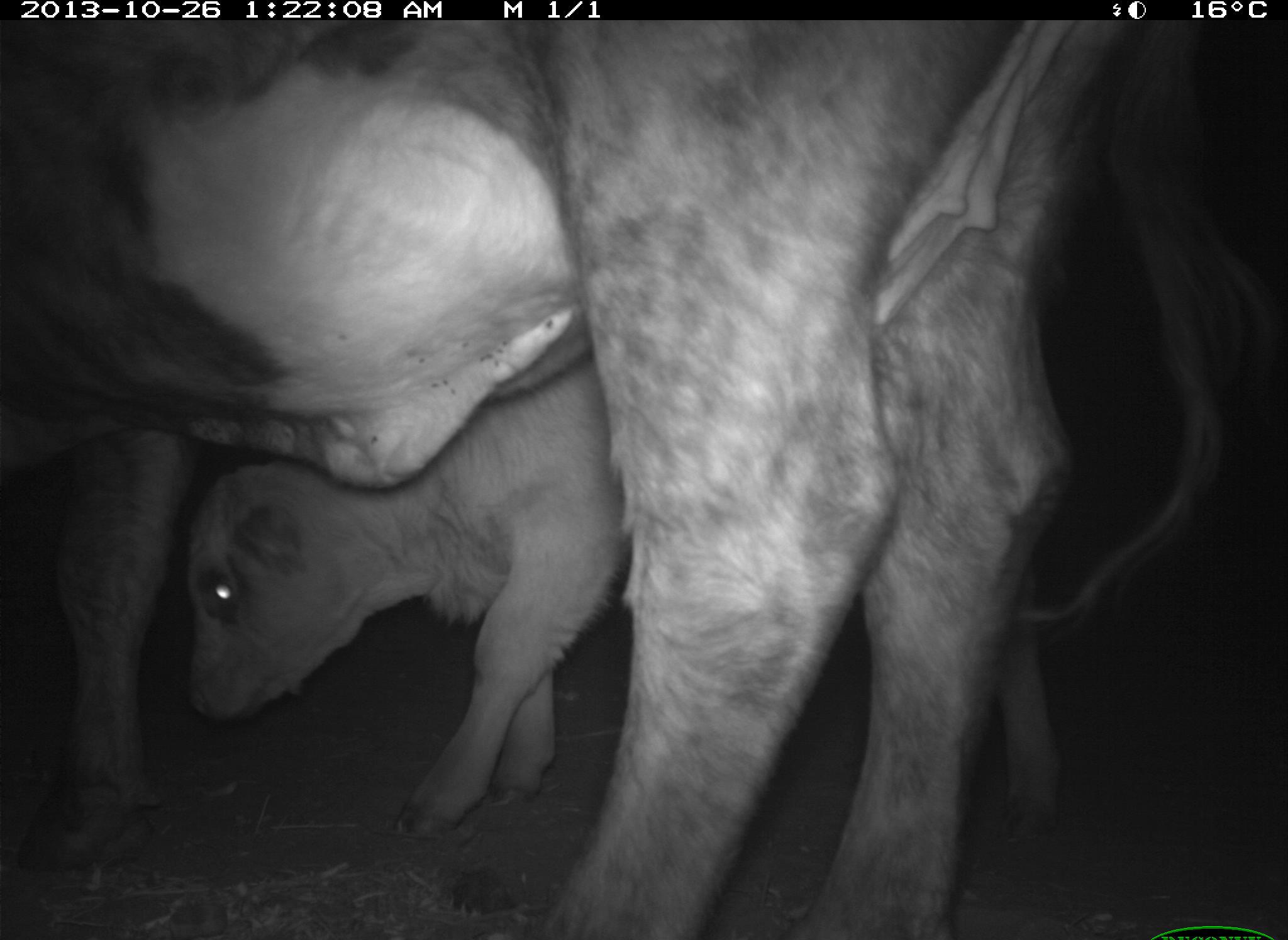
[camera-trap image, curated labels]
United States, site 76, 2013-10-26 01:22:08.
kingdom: Animalia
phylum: Chordata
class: Mammalia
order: Artiodactyla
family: Bovidae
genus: Bos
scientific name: Bos taurus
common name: cow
Cow (Bos taurus).